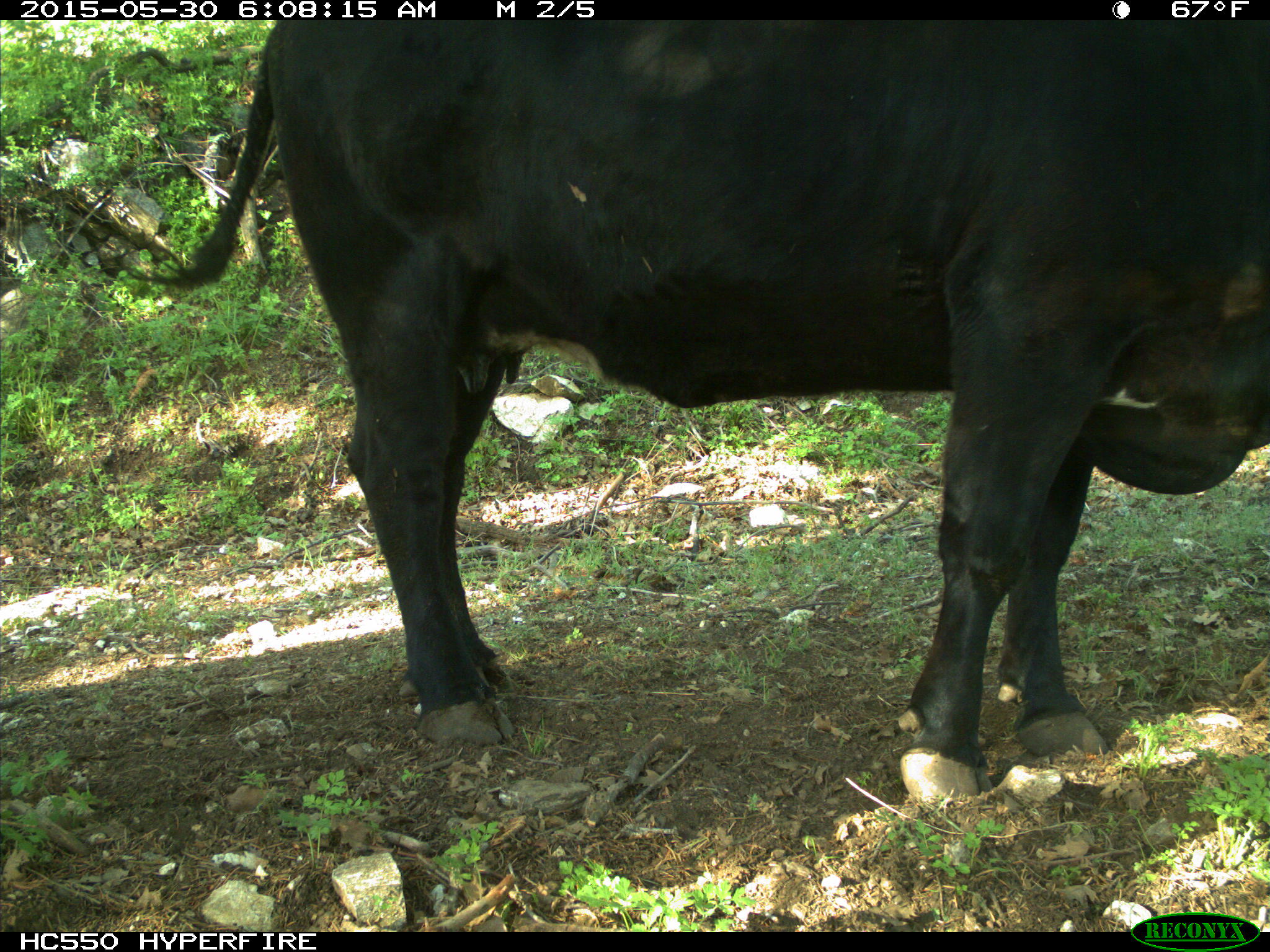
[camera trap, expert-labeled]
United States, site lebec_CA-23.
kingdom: Animalia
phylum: Chordata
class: Mammalia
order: Artiodactyla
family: Bovidae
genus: Bos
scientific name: Bos taurus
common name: domestic cow